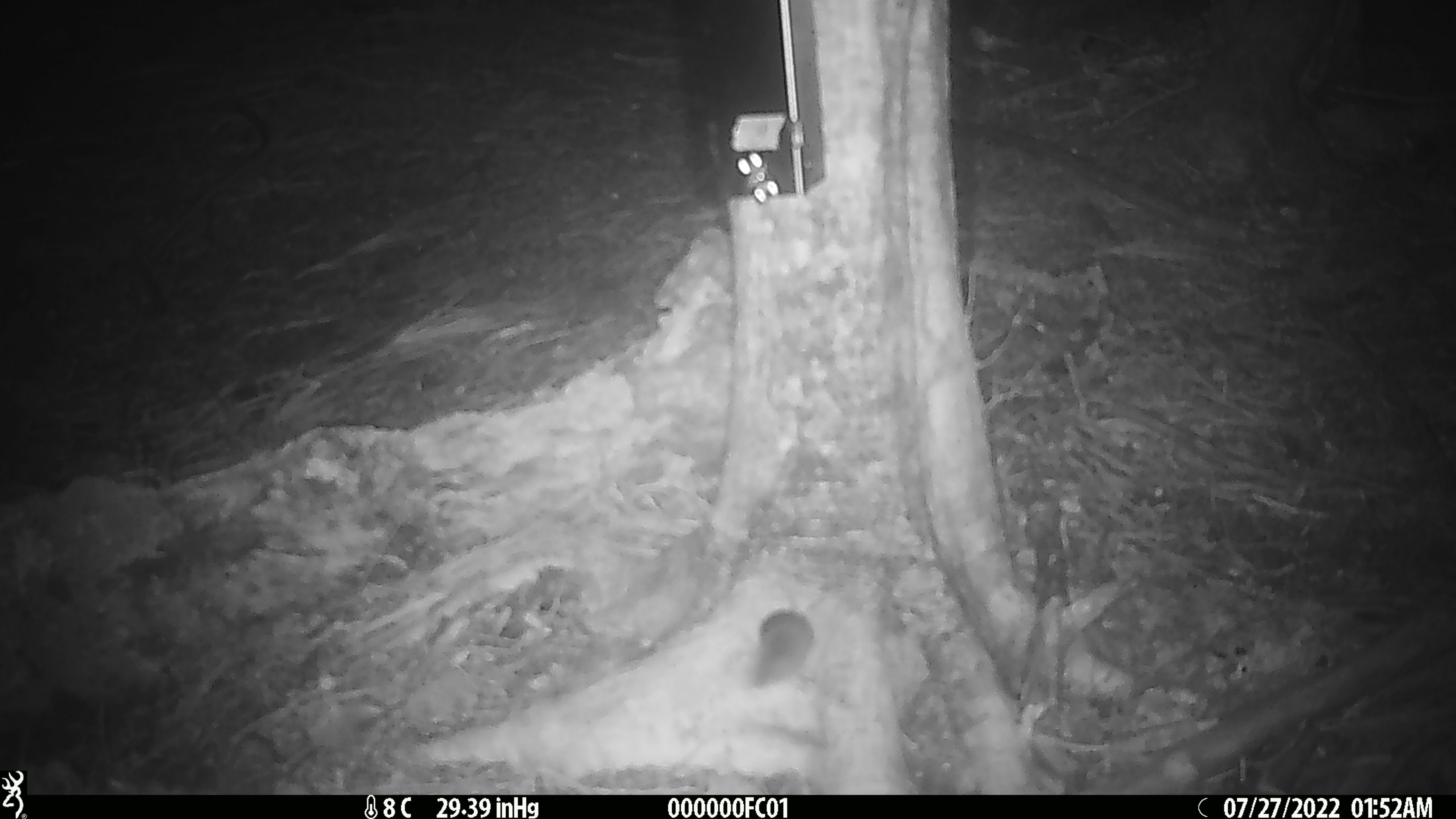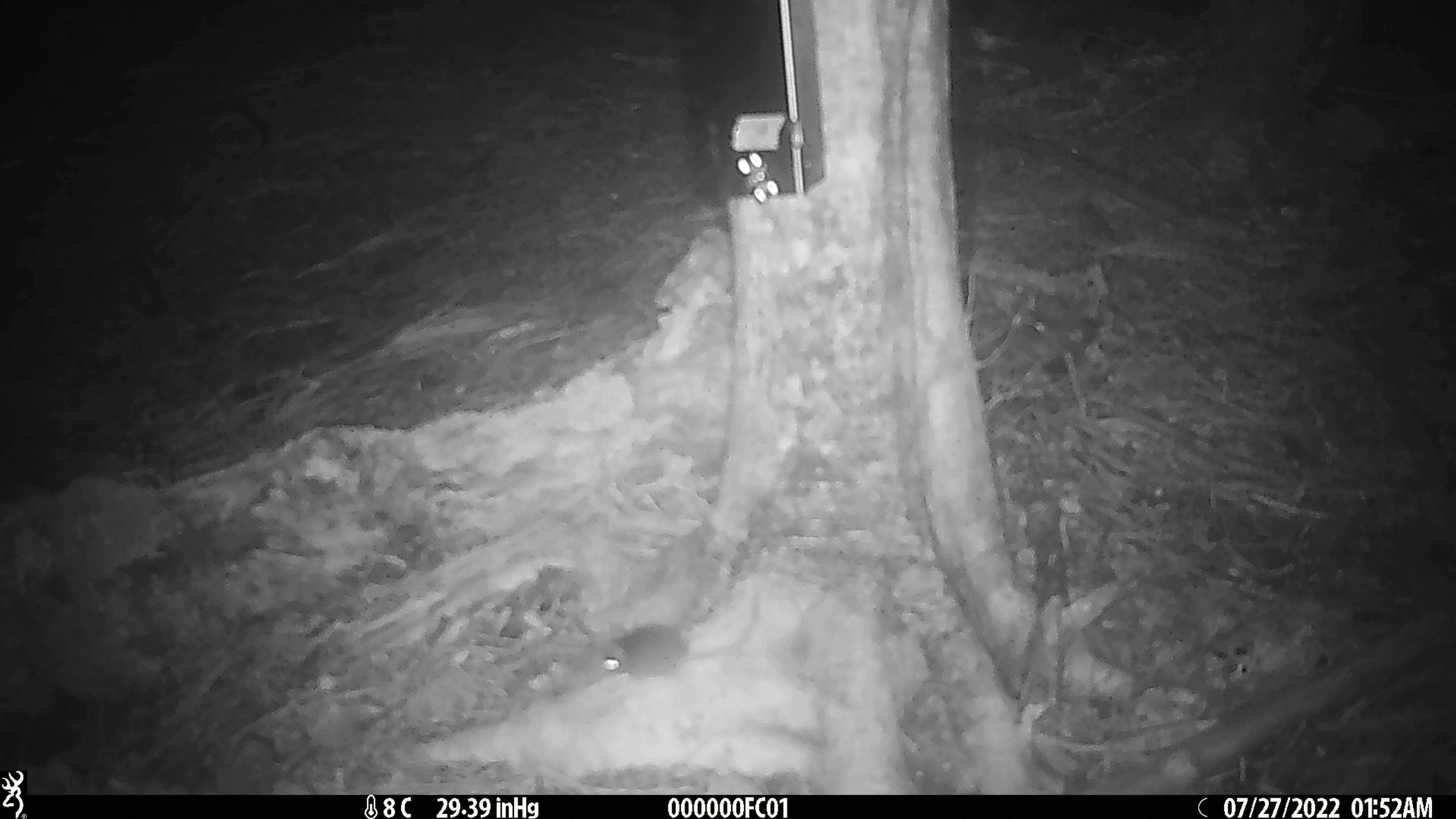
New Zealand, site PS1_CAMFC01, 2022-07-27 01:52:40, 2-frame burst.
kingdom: Animalia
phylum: Chordata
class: Mammalia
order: Rodentia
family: Muridae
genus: Mus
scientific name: Mus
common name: mouse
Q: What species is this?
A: Mouse (Mus).